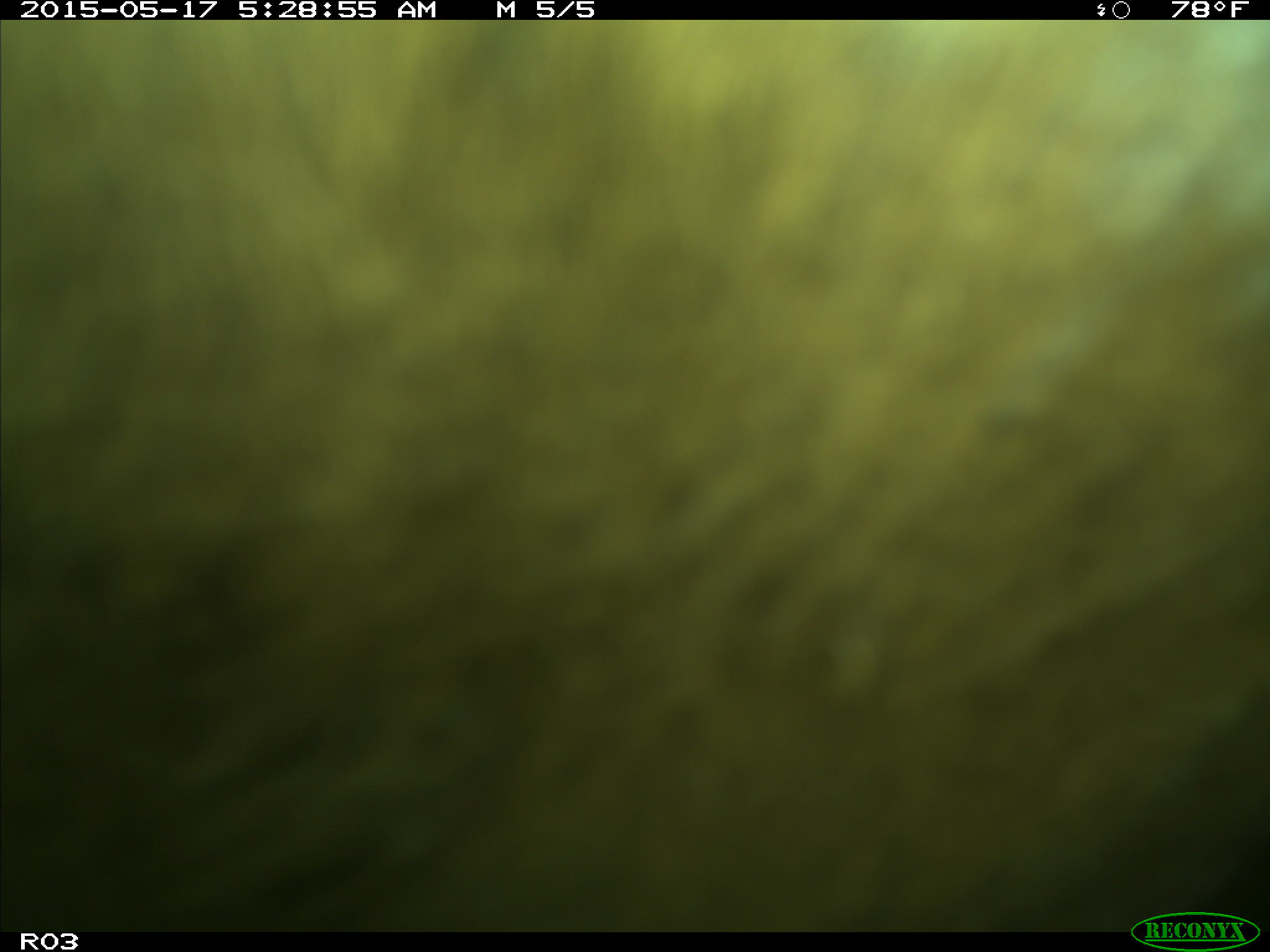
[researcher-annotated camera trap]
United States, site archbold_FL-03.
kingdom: Animalia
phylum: Chordata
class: Mammalia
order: Artiodactyla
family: Bovidae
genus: Bos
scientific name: Bos taurus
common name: domestic cow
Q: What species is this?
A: Bos taurus (domestic cow).